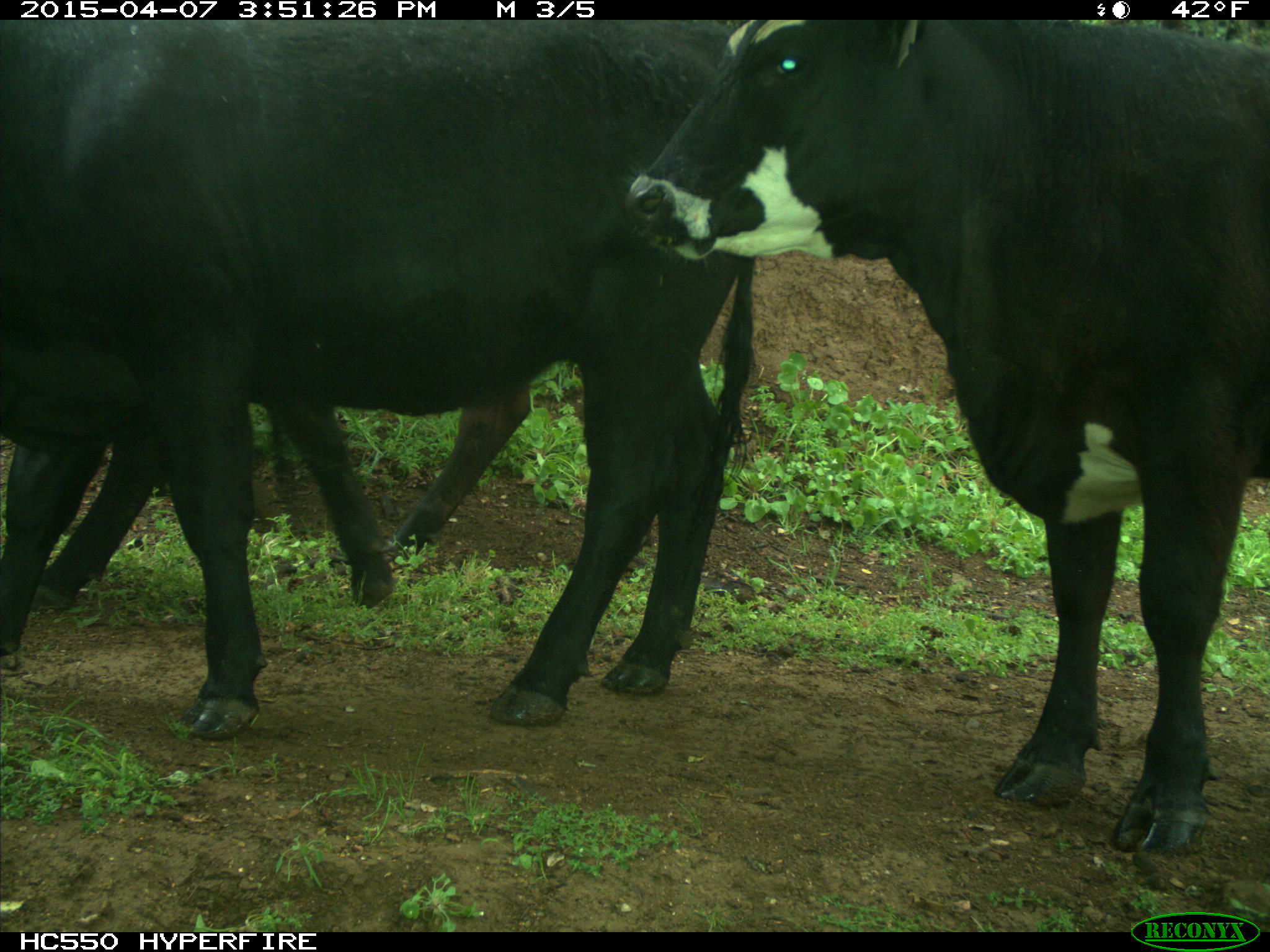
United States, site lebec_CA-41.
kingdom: Animalia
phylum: Chordata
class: Mammalia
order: Artiodactyla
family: Bovidae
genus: Bos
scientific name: Bos taurus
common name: domestic cow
Bos taurus (domestic cow).